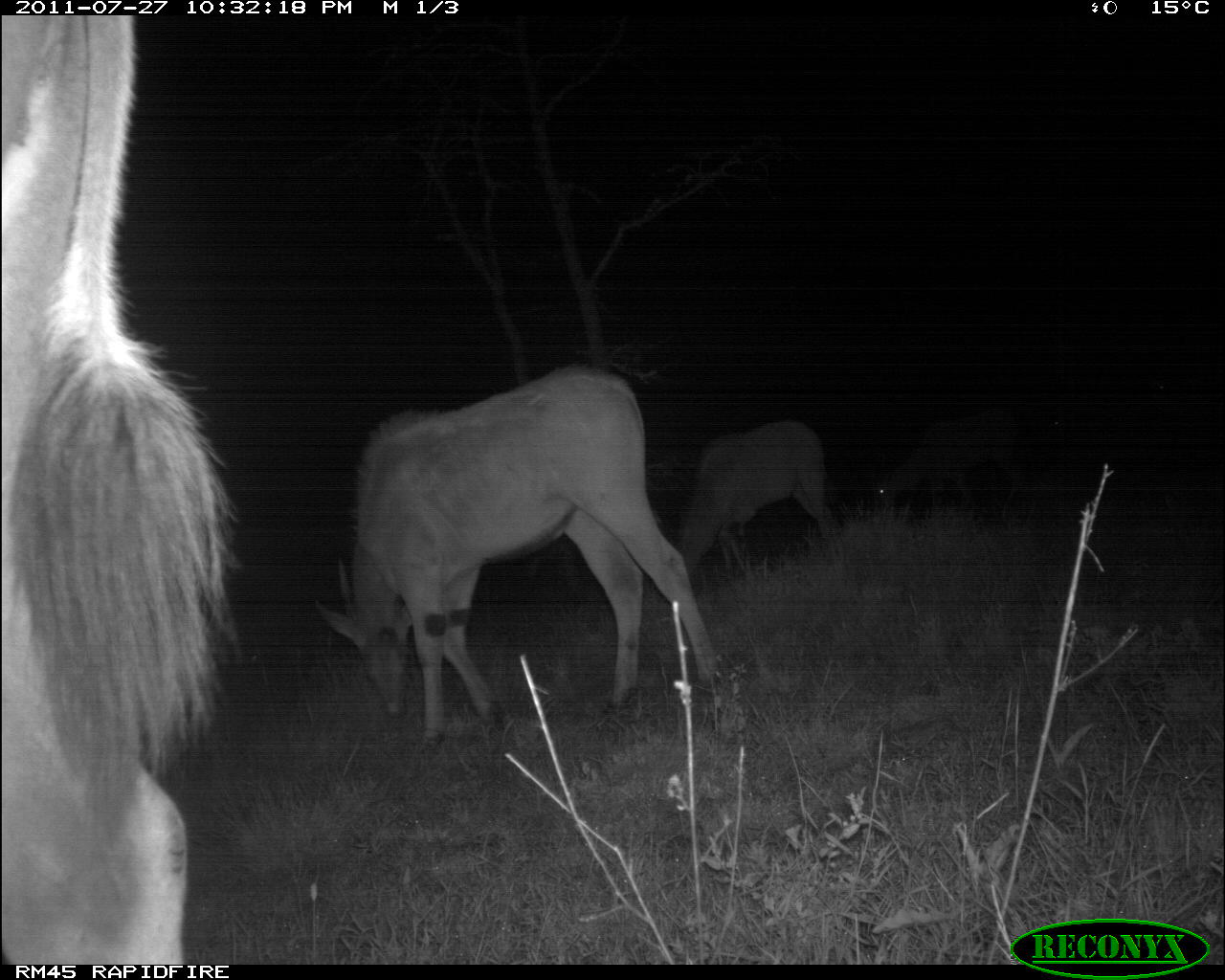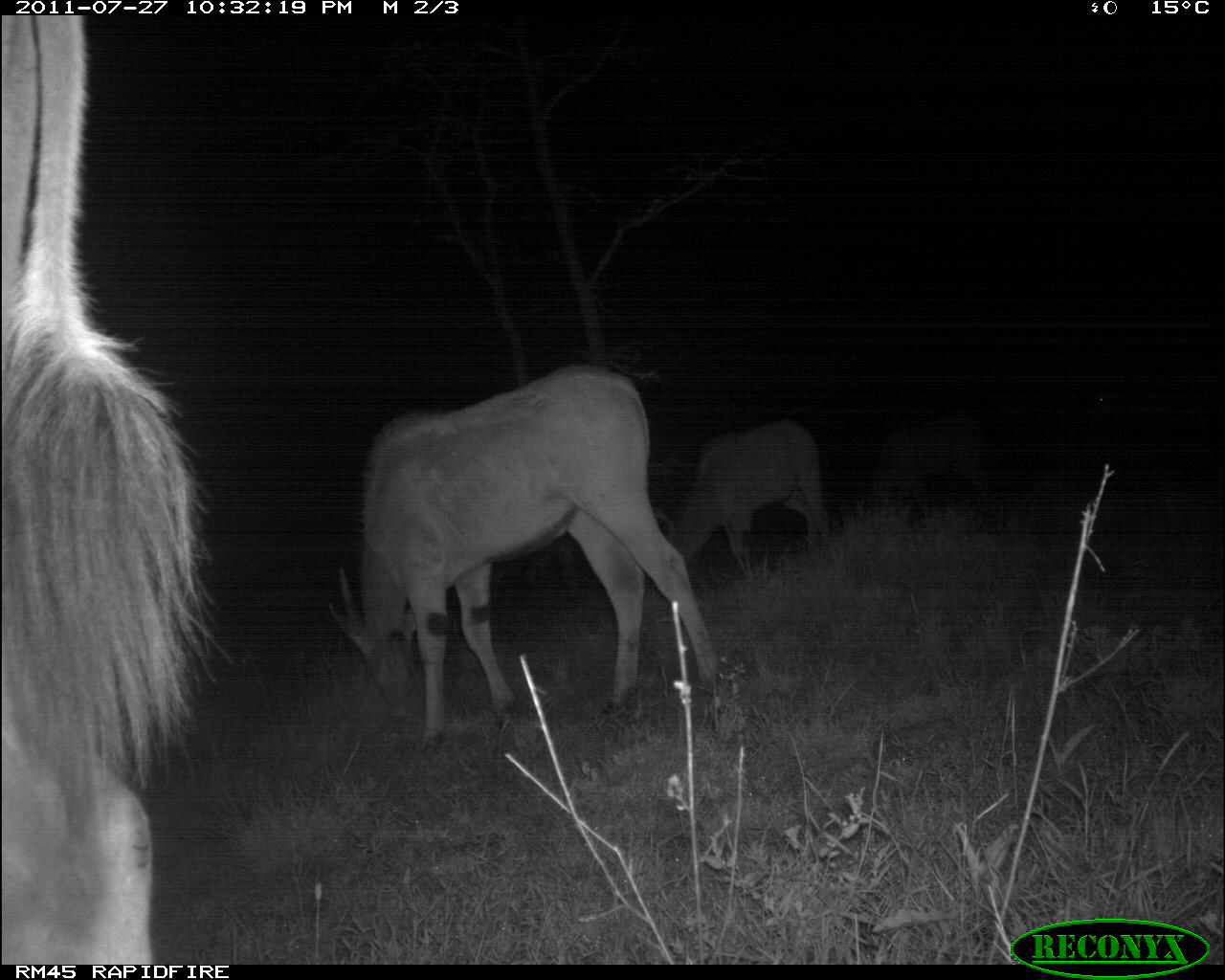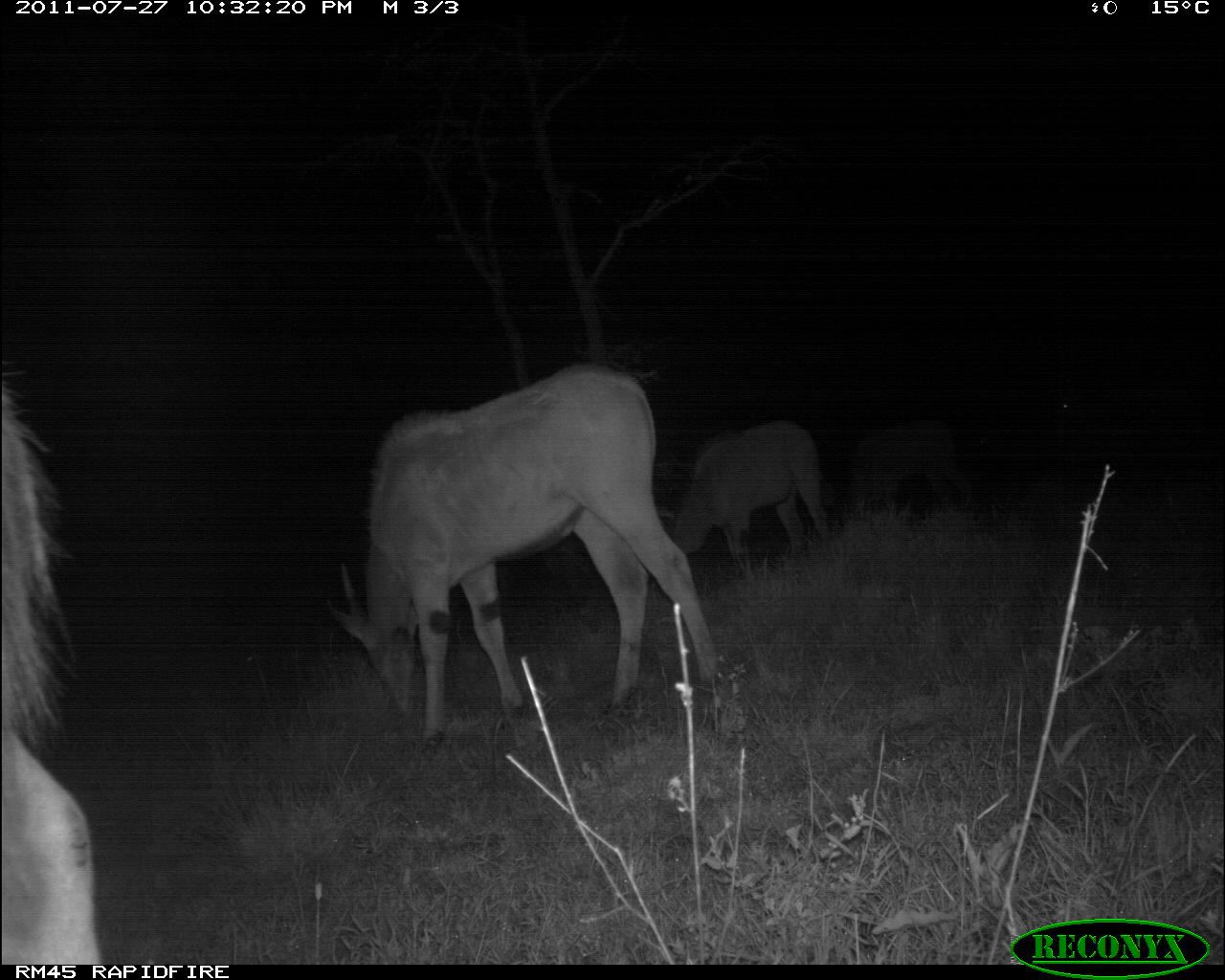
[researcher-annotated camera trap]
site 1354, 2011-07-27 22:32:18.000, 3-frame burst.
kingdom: Animalia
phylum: Chordata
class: Mammalia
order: Artiodactyla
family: Bovidae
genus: Tragelaphus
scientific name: Tragelaphus oryx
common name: eland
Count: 6.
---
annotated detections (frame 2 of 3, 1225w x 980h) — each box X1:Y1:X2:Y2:
tragelaphus oryx: 4:14:229:963; 325:364:717:750; 650:417:831:587; 864:410:991:524; 1082:374:1225:454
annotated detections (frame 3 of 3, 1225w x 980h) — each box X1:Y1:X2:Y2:
tragelaphus oryx: 324:361:718:752; 3:364:104:963; 657:415:832:588; 843:415:982:521